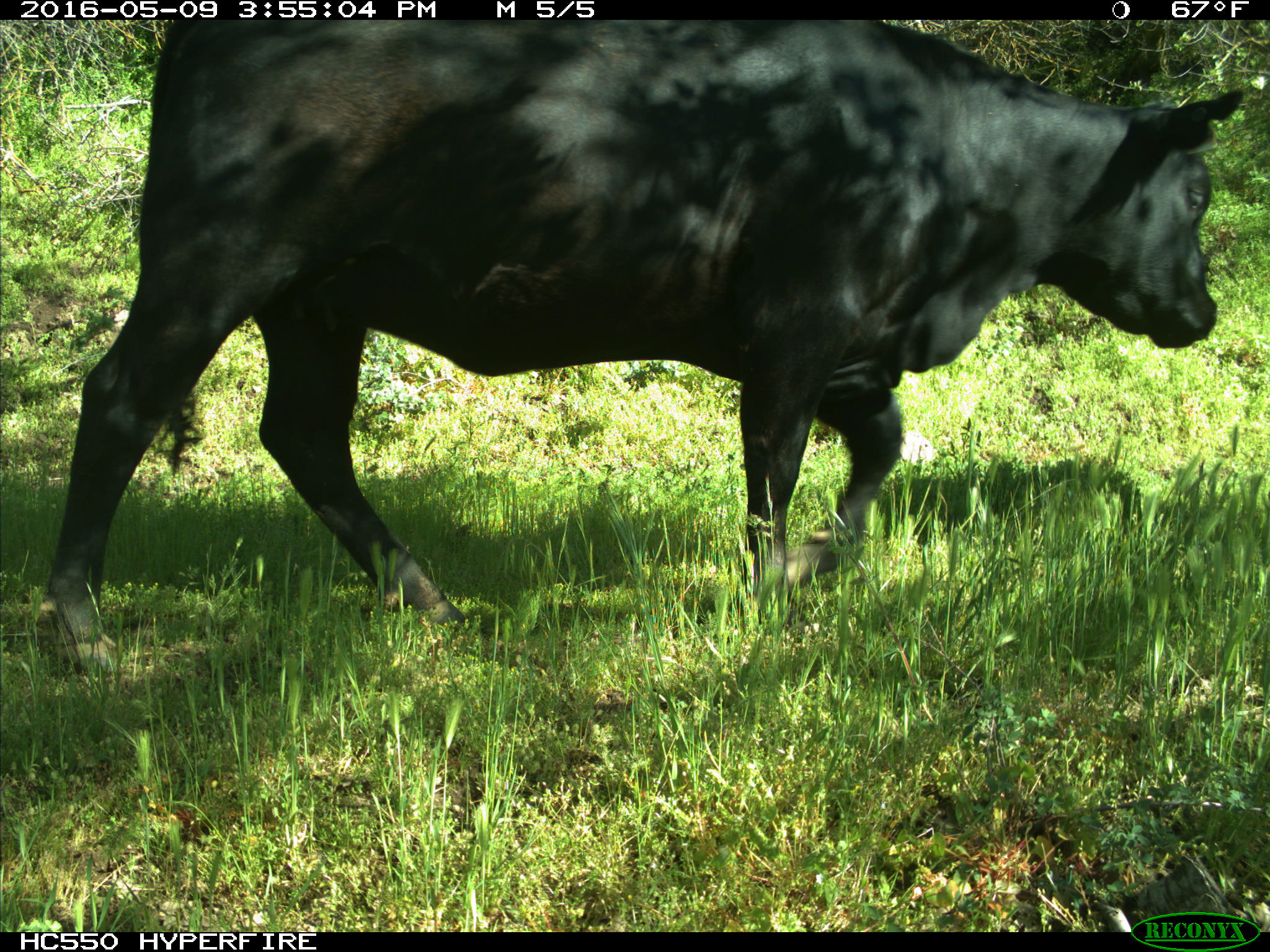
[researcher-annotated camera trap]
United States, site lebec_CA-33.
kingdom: Animalia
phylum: Chordata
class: Mammalia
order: Artiodactyla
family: Bovidae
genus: Bos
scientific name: Bos taurus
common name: domestic cow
Bos taurus (domestic cow).